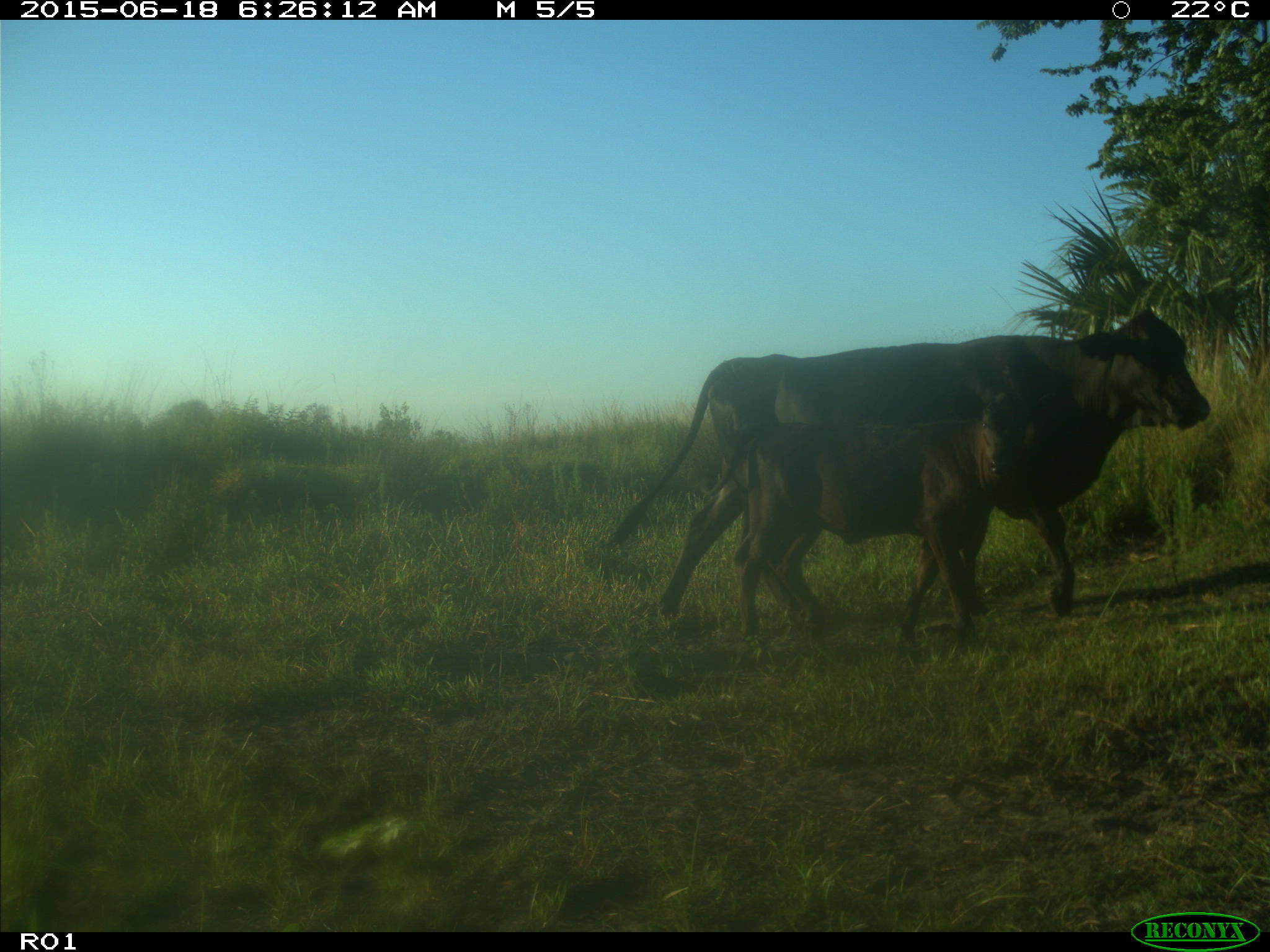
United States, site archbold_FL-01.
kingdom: Animalia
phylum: Chordata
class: Mammalia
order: Artiodactyla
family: Bovidae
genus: Bos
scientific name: Bos taurus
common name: domestic cow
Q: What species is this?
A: Bos taurus (domestic cow).